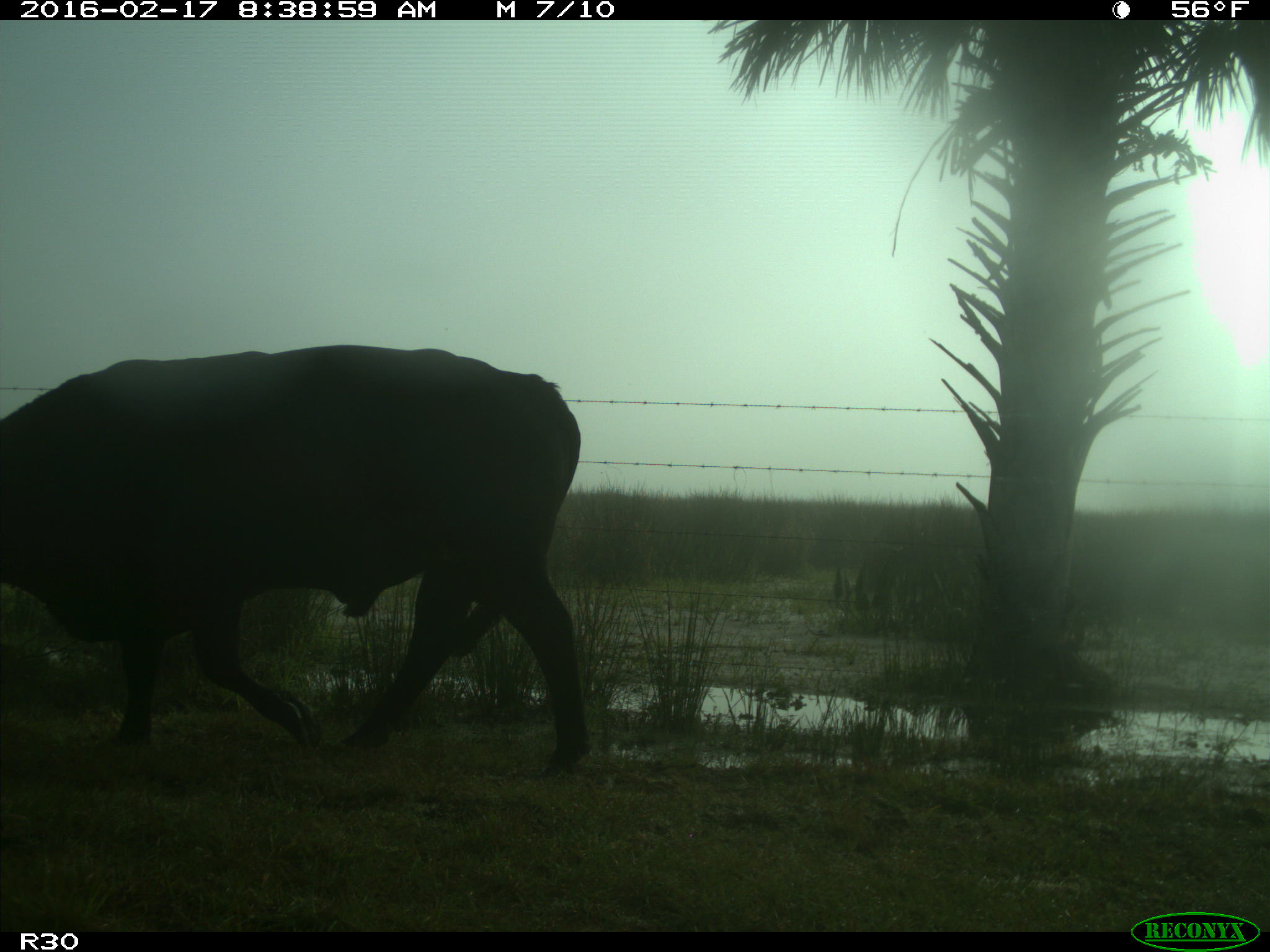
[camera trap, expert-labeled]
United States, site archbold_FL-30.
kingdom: Animalia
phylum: Chordata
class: Mammalia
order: Artiodactyla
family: Bovidae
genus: Bos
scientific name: Bos taurus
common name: domestic cow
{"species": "Bos taurus (domestic cow)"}